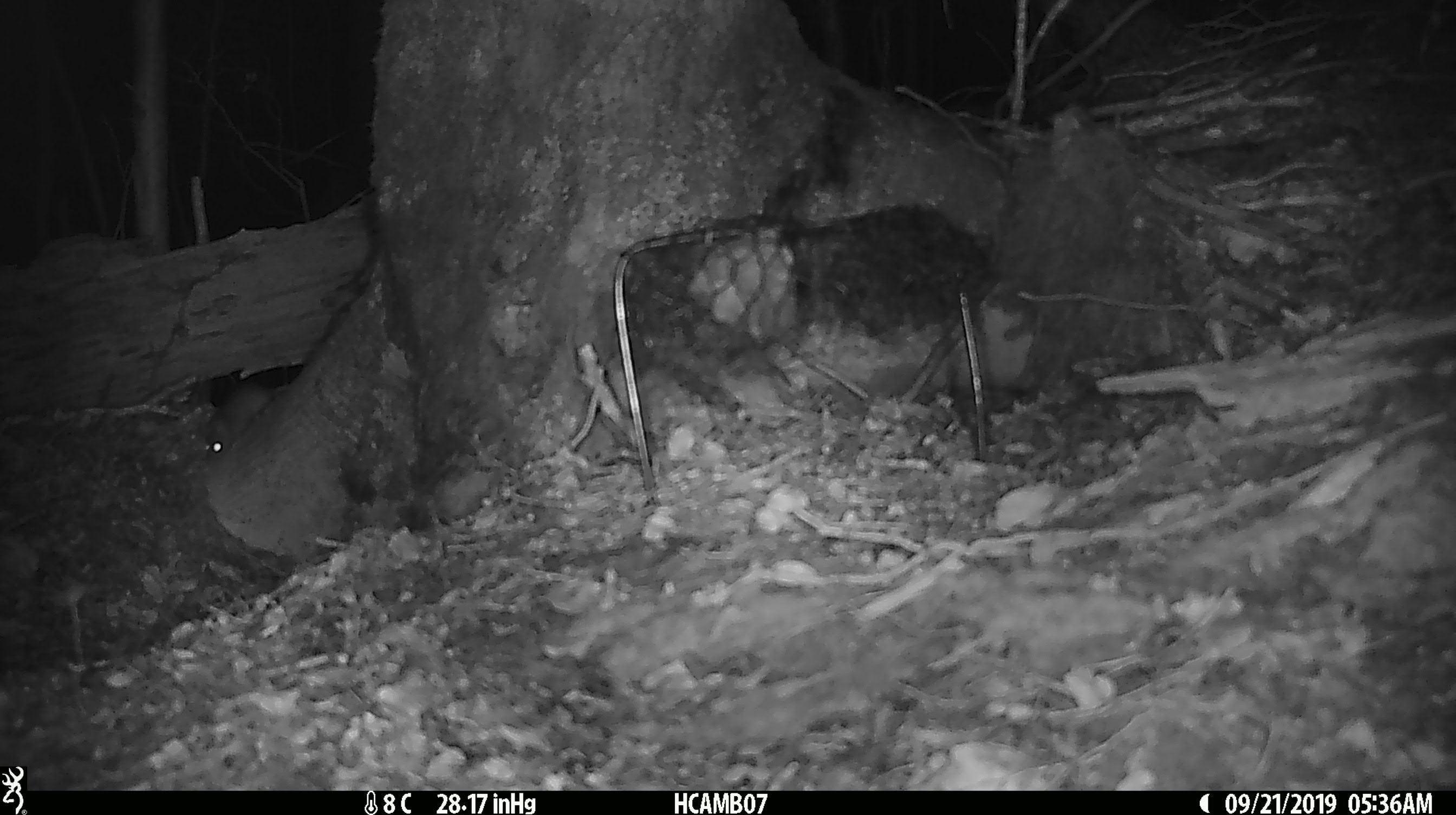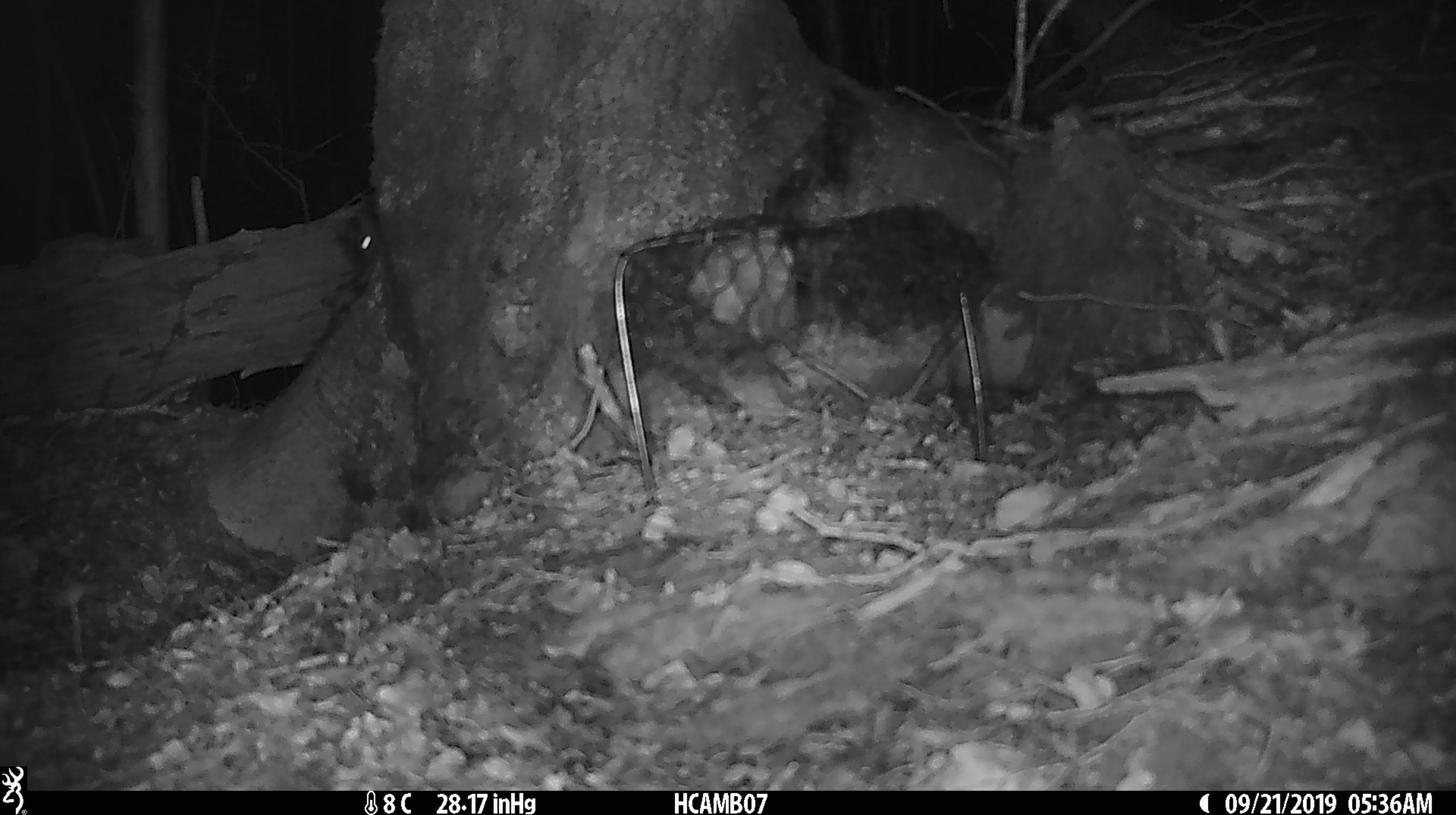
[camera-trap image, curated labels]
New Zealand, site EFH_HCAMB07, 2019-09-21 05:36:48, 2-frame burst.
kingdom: Animalia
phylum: Chordata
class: Mammalia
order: Rodentia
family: Muridae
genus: Mus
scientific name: Mus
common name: mouse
Mouse (Mus).